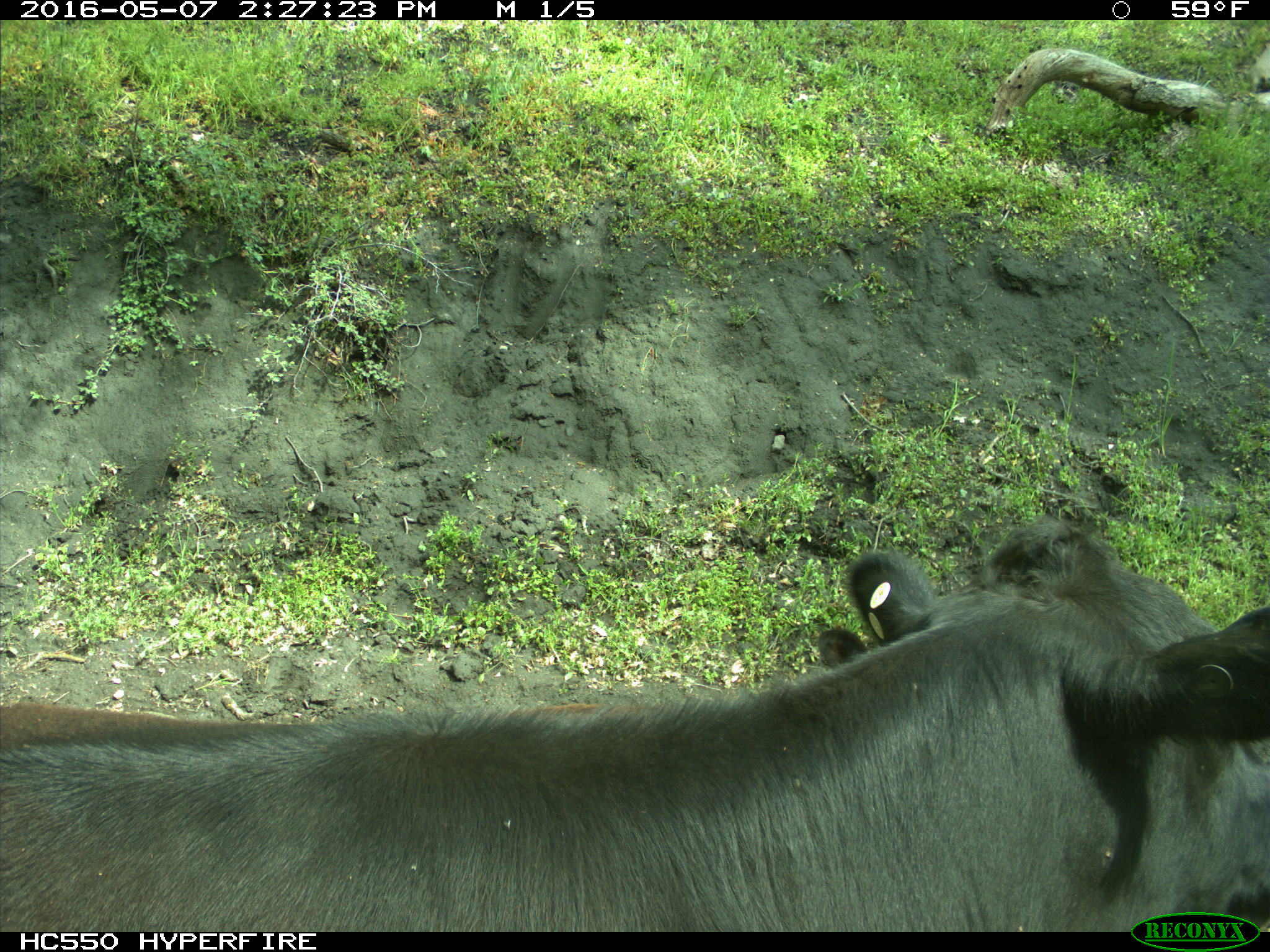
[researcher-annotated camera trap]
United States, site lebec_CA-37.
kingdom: Animalia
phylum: Chordata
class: Mammalia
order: Artiodactyla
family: Bovidae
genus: Bos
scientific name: Bos taurus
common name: domestic cow